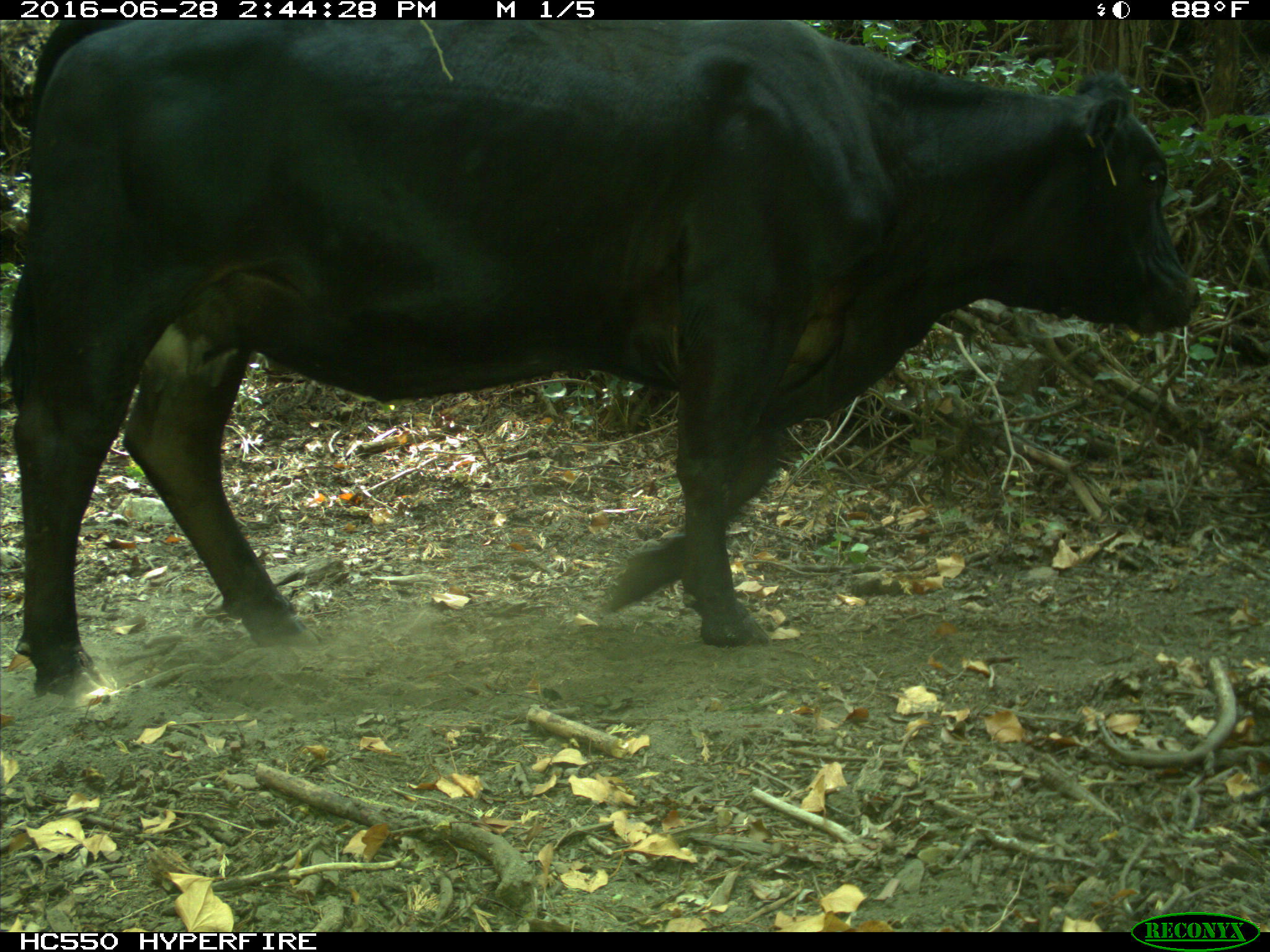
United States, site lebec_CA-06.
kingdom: Animalia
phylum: Chordata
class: Mammalia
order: Artiodactyla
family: Bovidae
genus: Bos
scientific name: Bos taurus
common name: domestic cow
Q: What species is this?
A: Bos taurus (domestic cow).